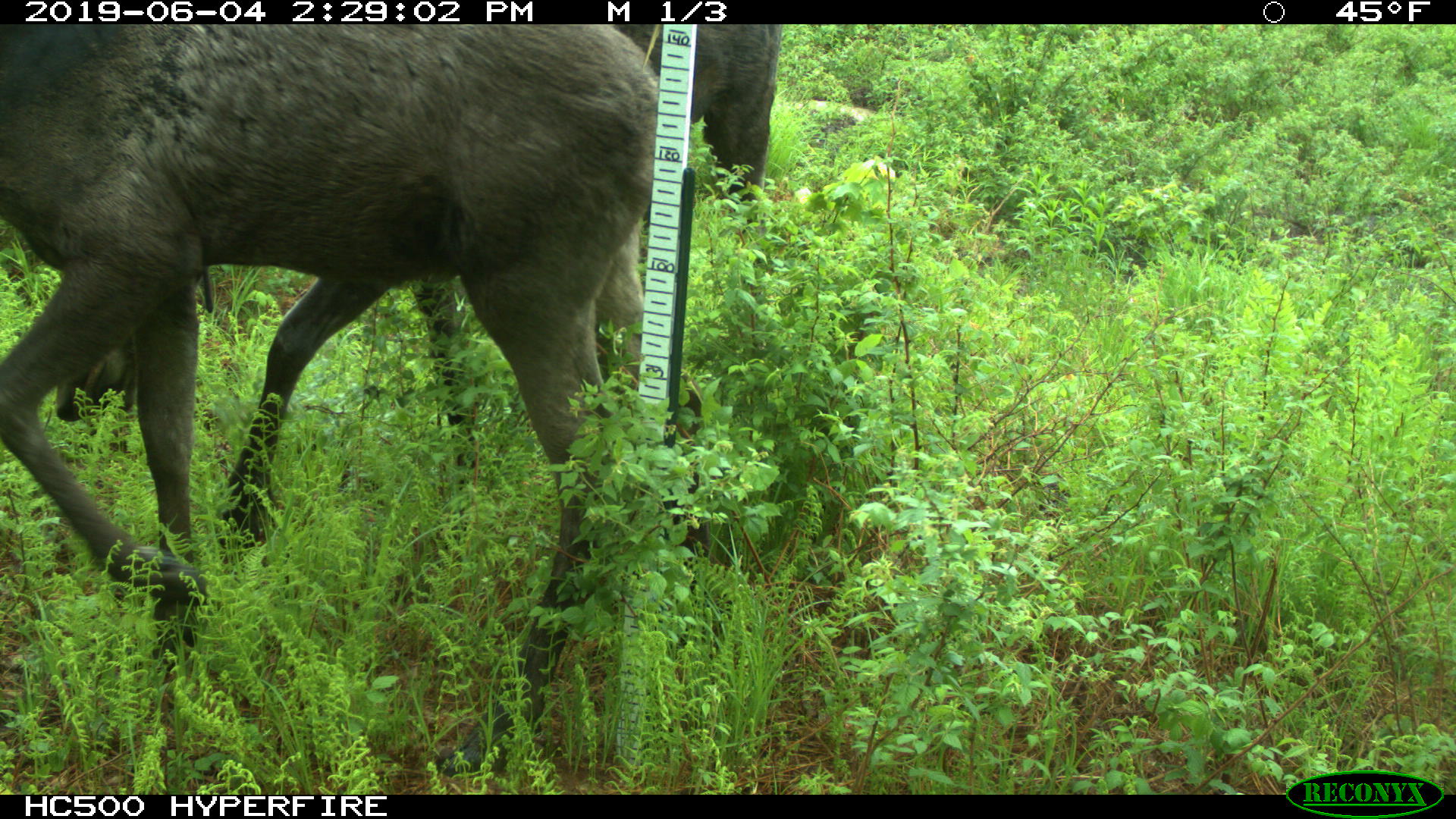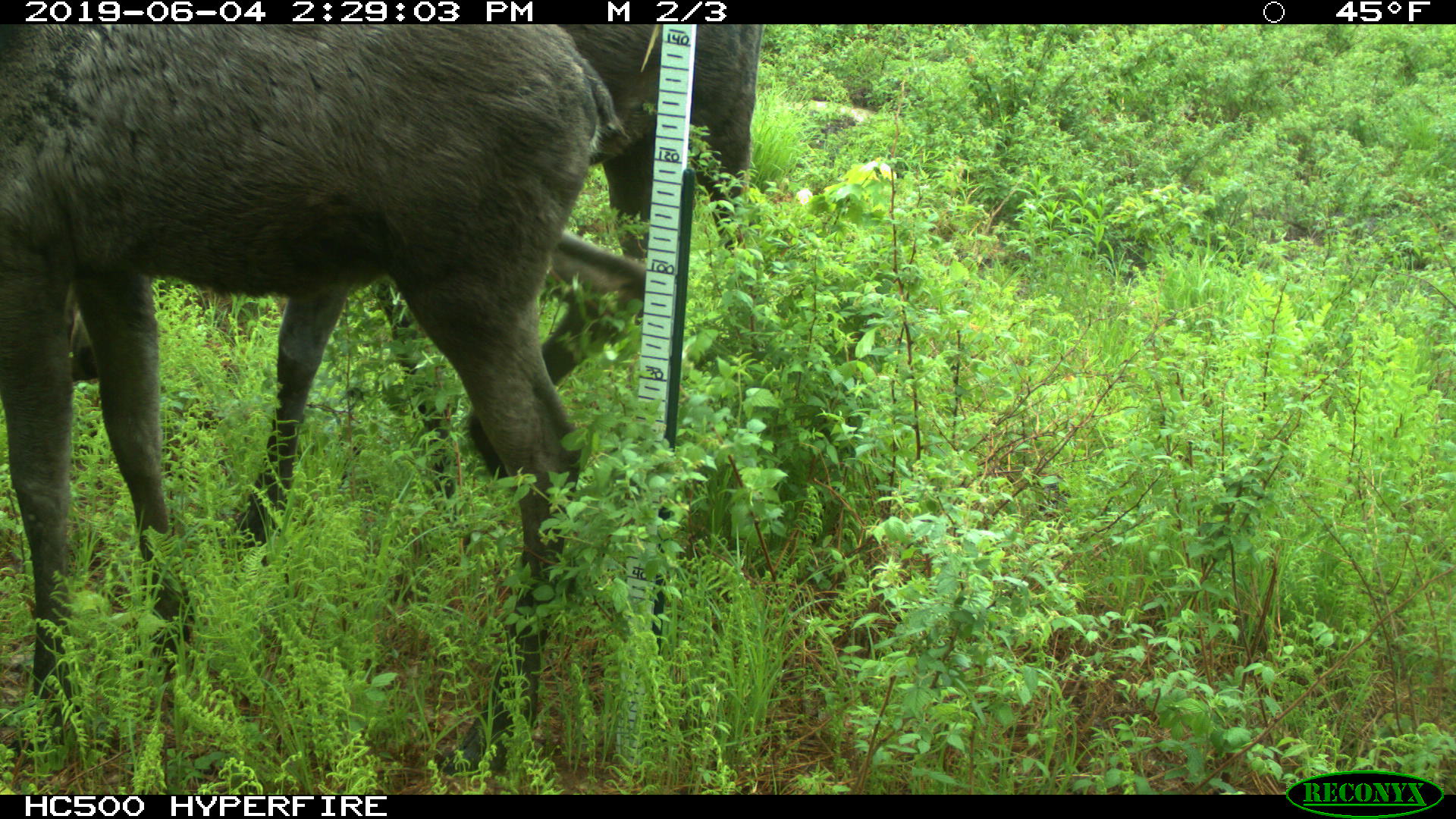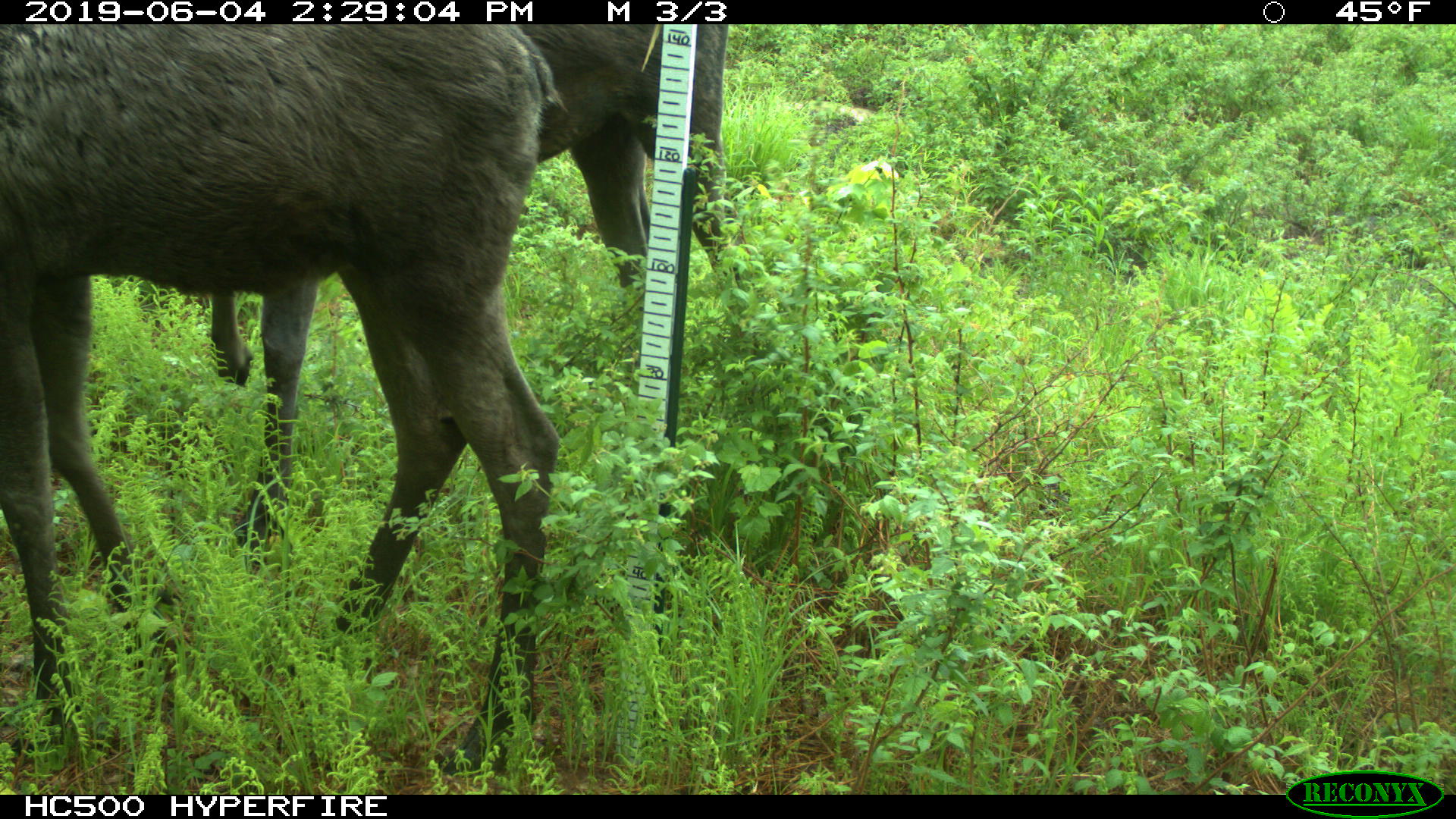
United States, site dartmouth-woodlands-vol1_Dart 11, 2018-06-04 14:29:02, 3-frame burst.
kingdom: Animalia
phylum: Chordata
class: Mammalia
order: Artiodactyla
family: Cervidae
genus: Alces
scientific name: Alces alces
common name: moose